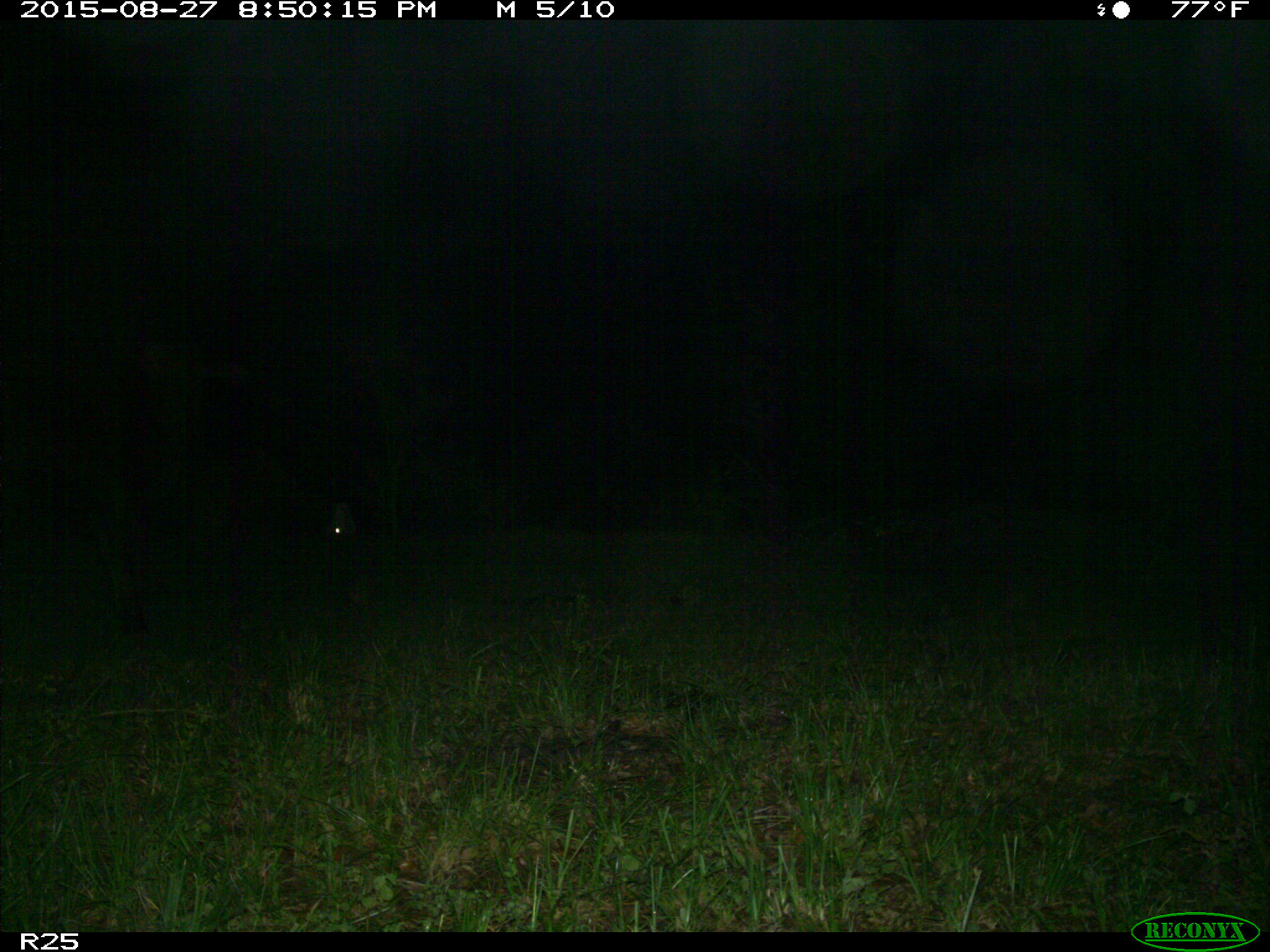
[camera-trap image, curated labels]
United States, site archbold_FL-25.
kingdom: Animalia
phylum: Chordata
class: Mammalia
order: Artiodactyla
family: Bovidae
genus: Bos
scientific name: Bos taurus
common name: domestic cow